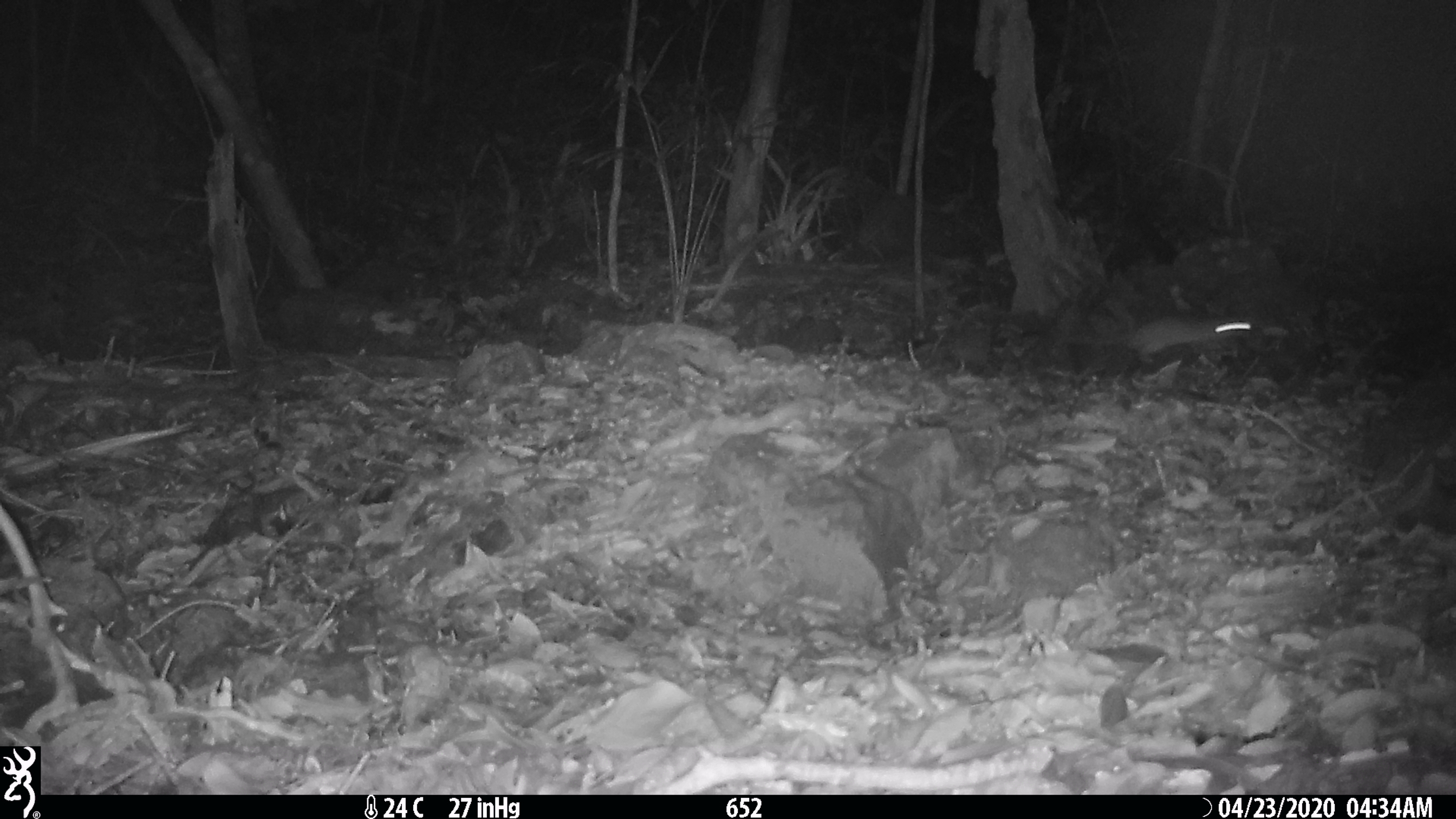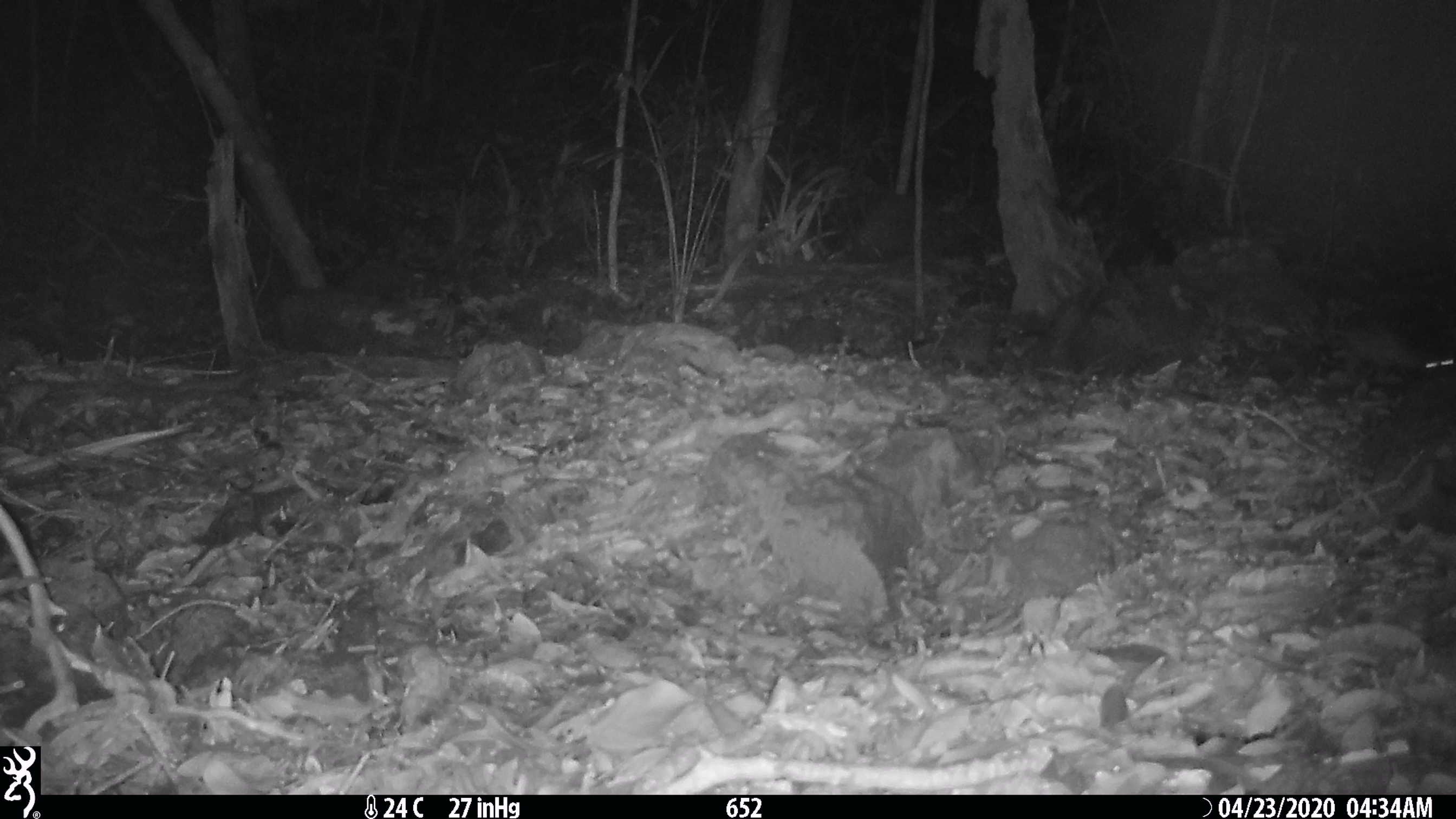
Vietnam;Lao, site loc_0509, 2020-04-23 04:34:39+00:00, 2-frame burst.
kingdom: Animalia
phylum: Chordata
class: Mammalia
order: Rodentia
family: Muridae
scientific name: Muridae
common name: old-world mice and rats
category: unidentified murid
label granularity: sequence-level